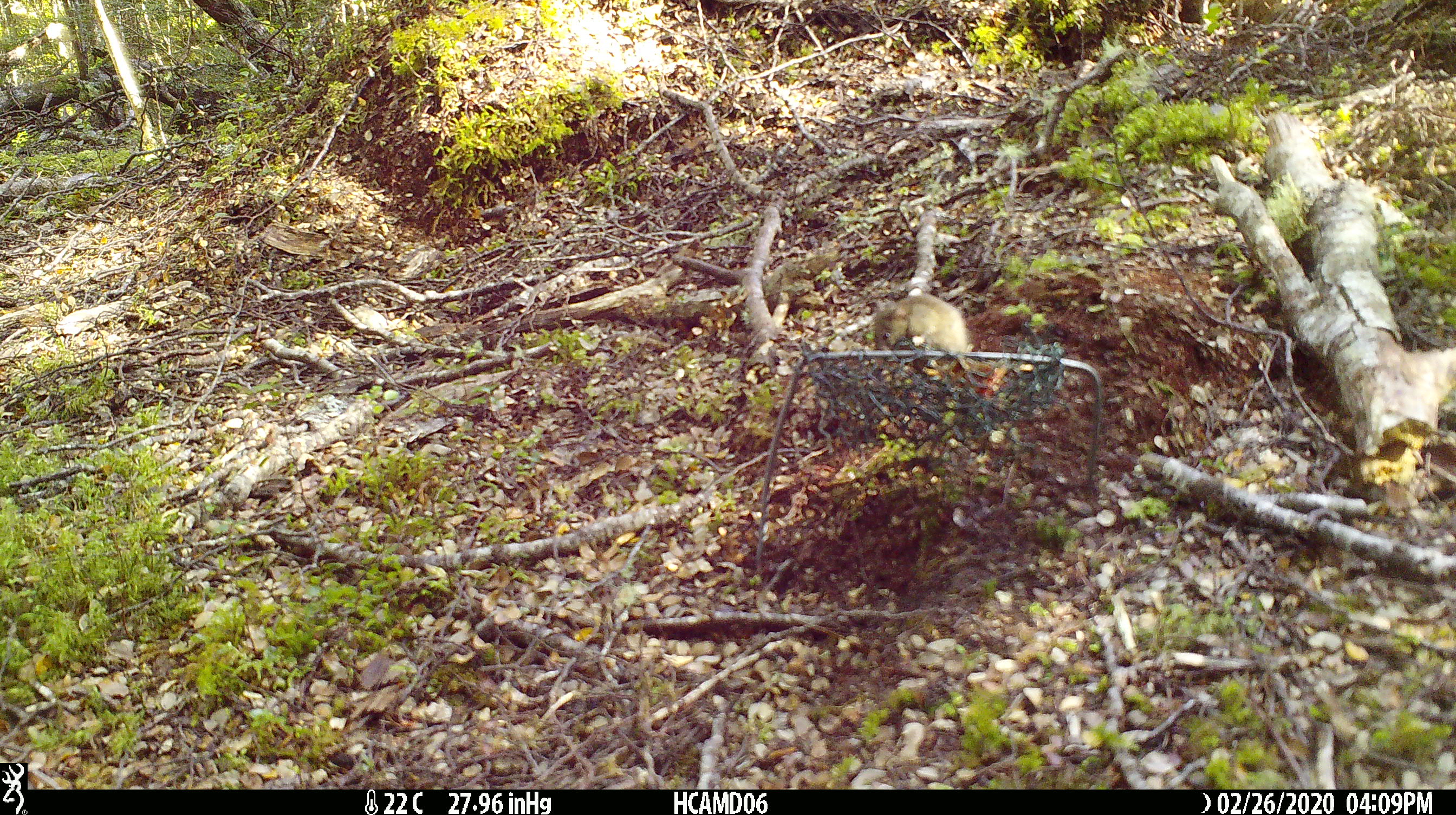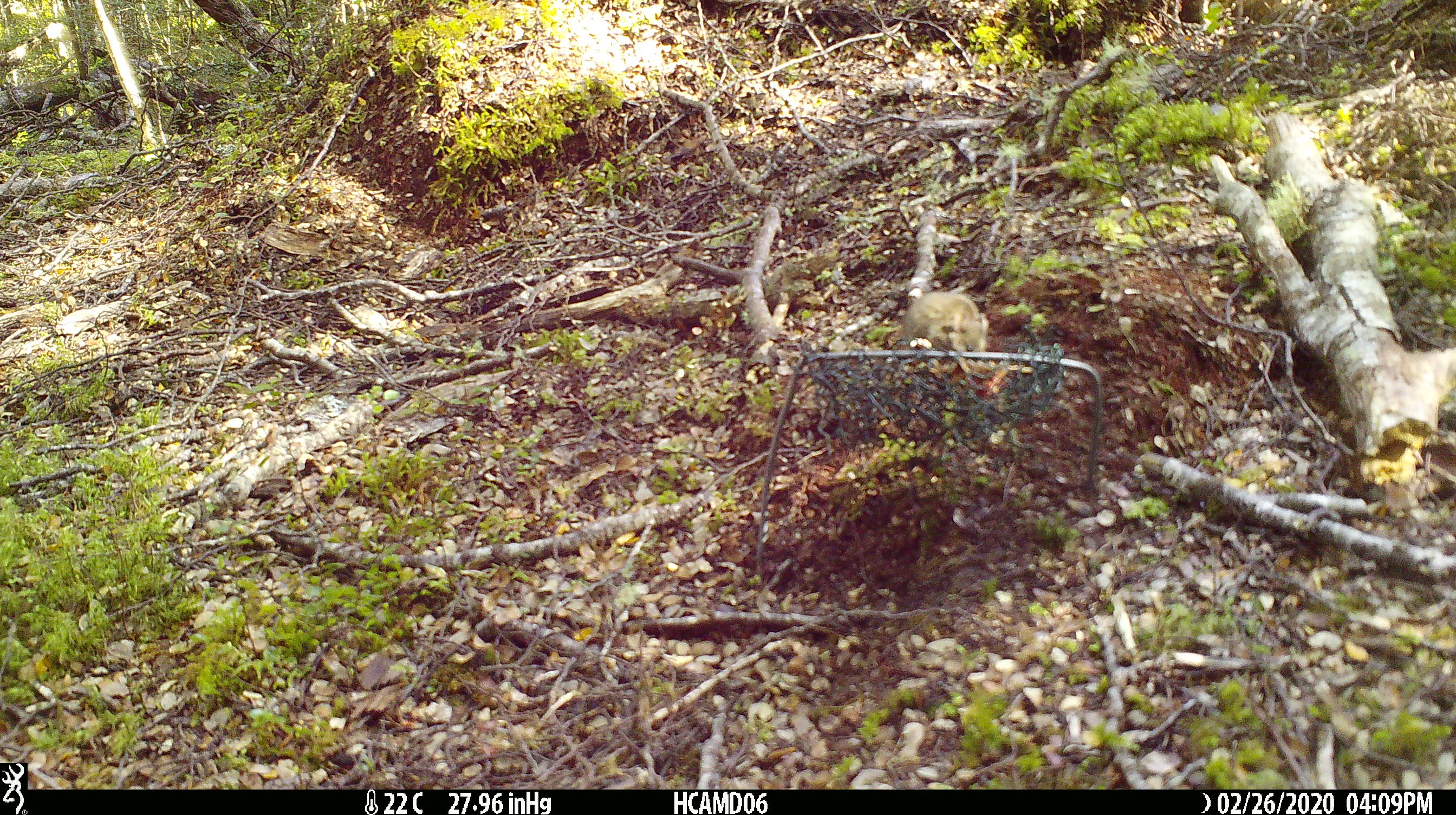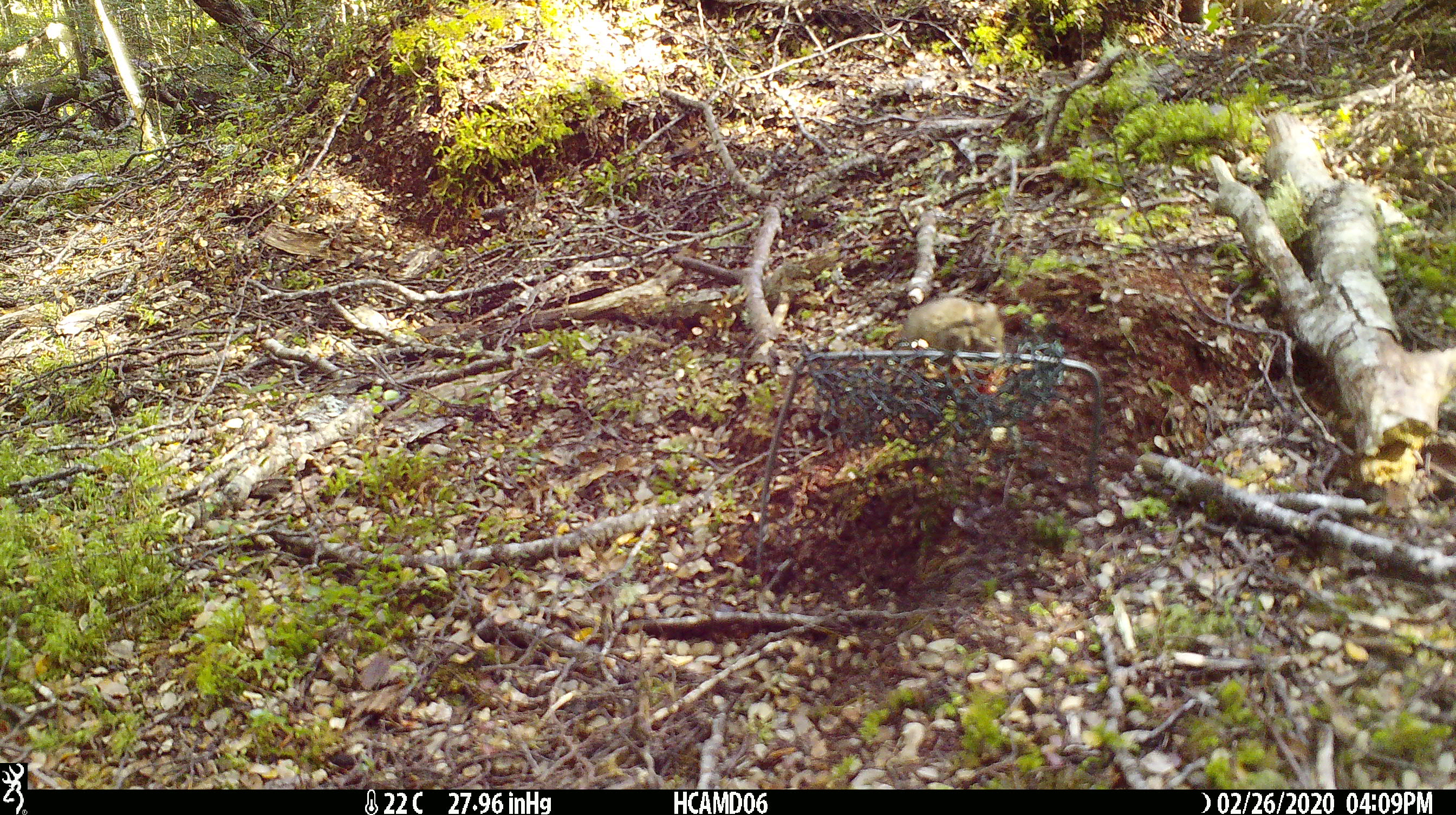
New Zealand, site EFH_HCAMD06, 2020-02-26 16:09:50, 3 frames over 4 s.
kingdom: Animalia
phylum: Chordata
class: Mammalia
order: Rodentia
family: Muridae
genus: Mus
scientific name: Mus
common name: mouse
Mouse (Mus).